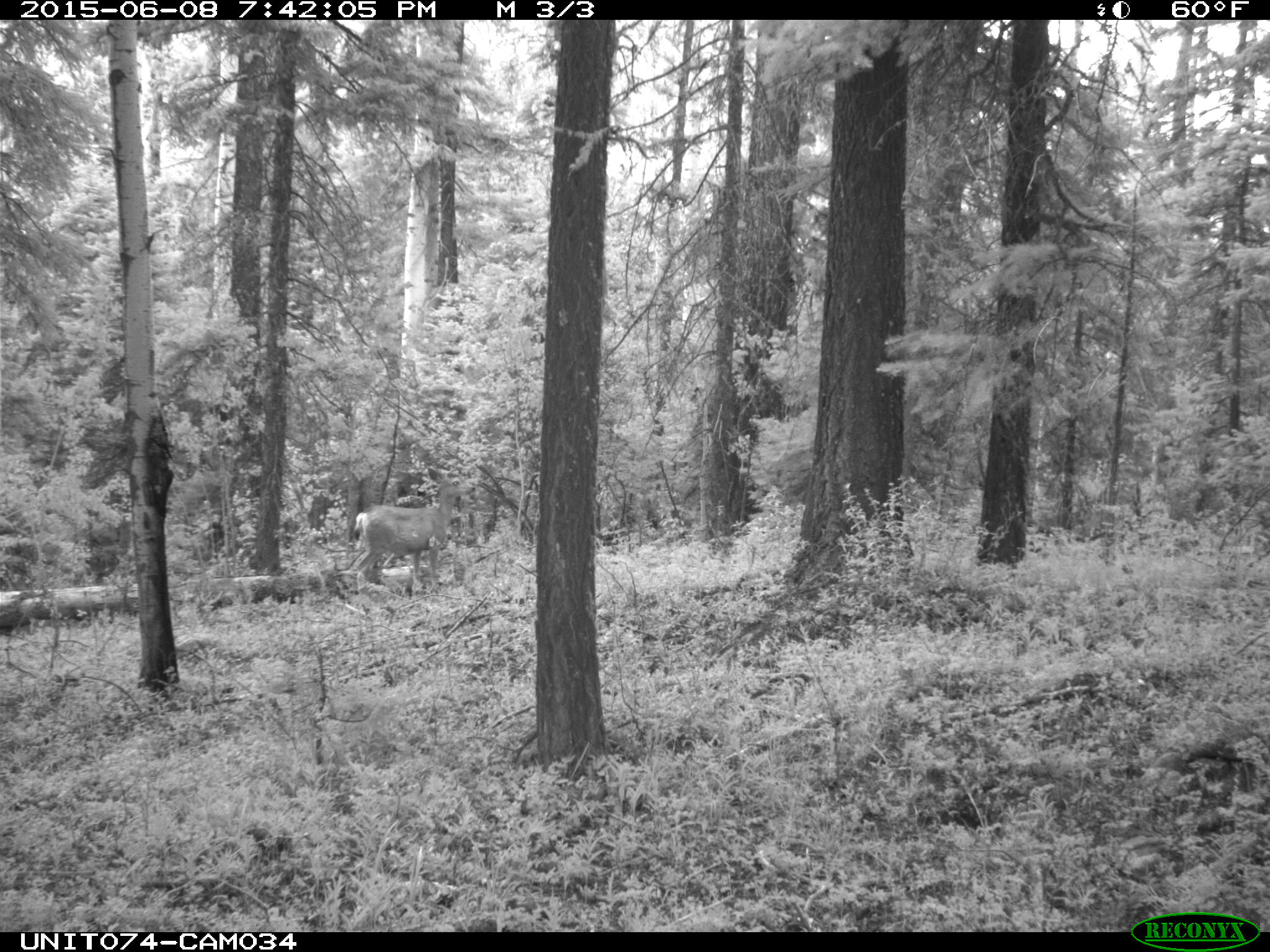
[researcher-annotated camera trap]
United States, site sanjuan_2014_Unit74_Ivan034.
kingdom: Animalia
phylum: Chordata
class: Mammalia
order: Artiodactyla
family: Cervidae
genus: Odocoileus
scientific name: Odocoileus hemionus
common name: mule deer